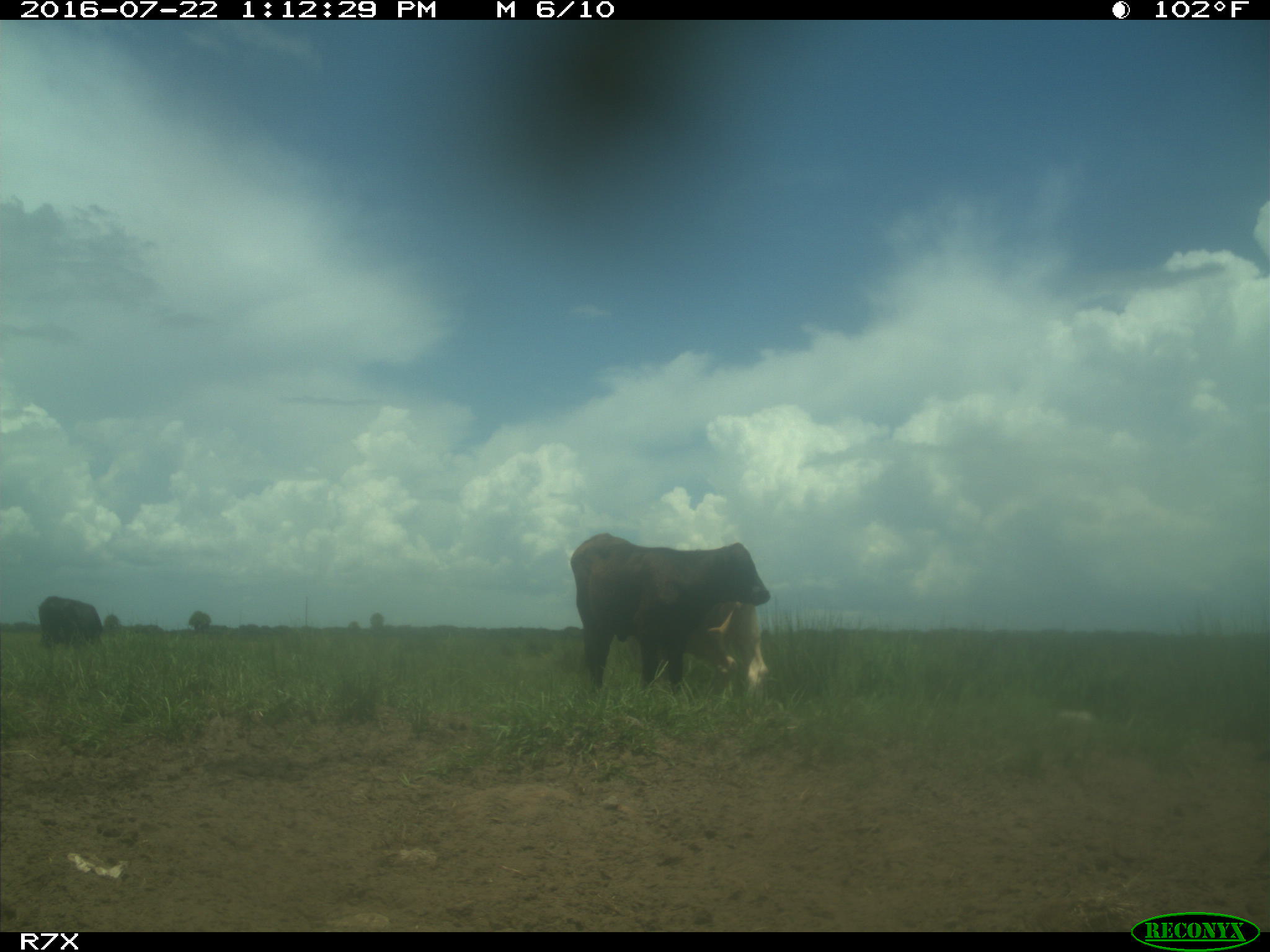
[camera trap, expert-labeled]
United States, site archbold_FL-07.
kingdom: Animalia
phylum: Chordata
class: Mammalia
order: Artiodactyla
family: Bovidae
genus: Bos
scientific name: Bos taurus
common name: domestic cow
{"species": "Bos taurus (domestic cow)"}